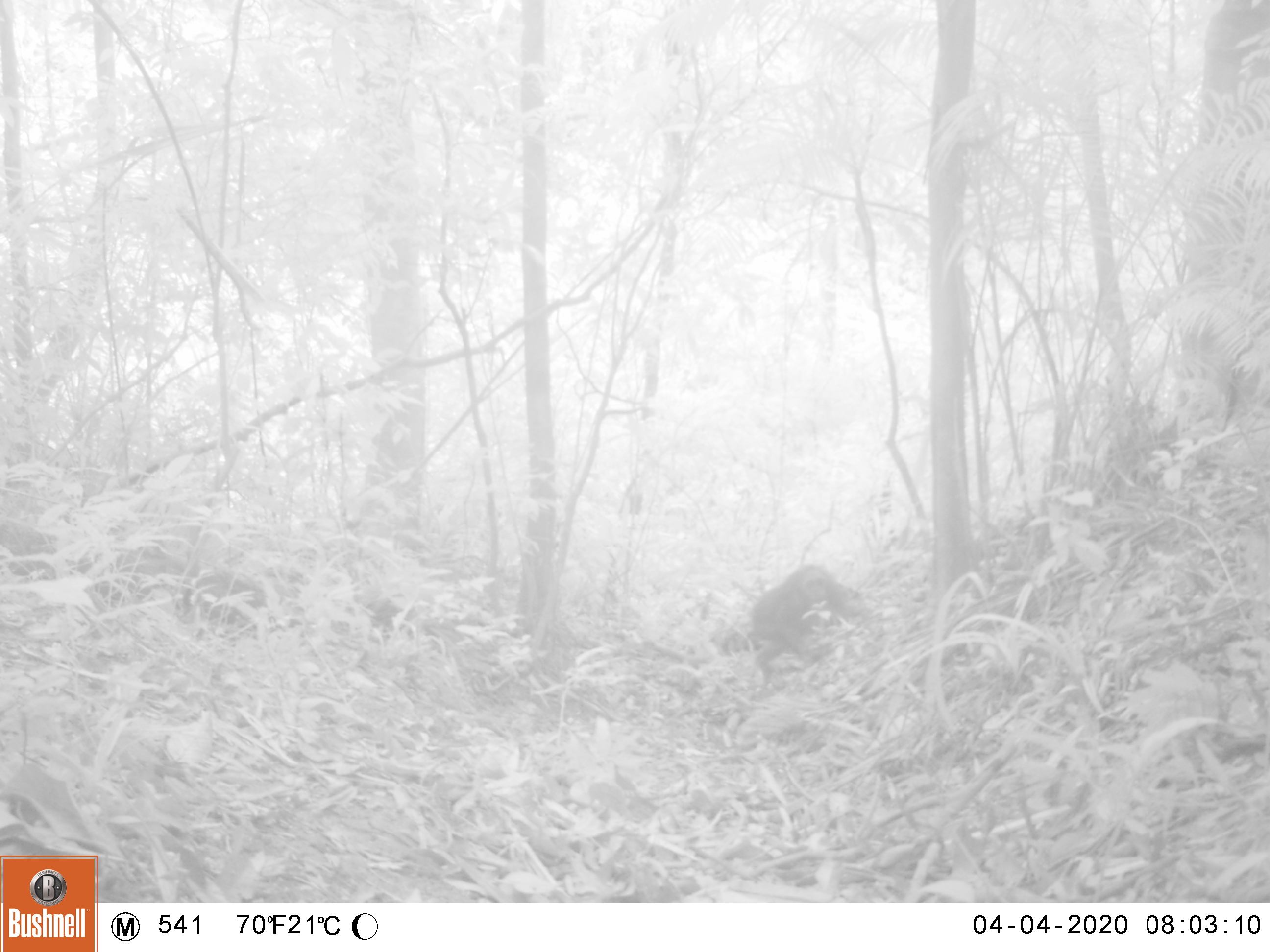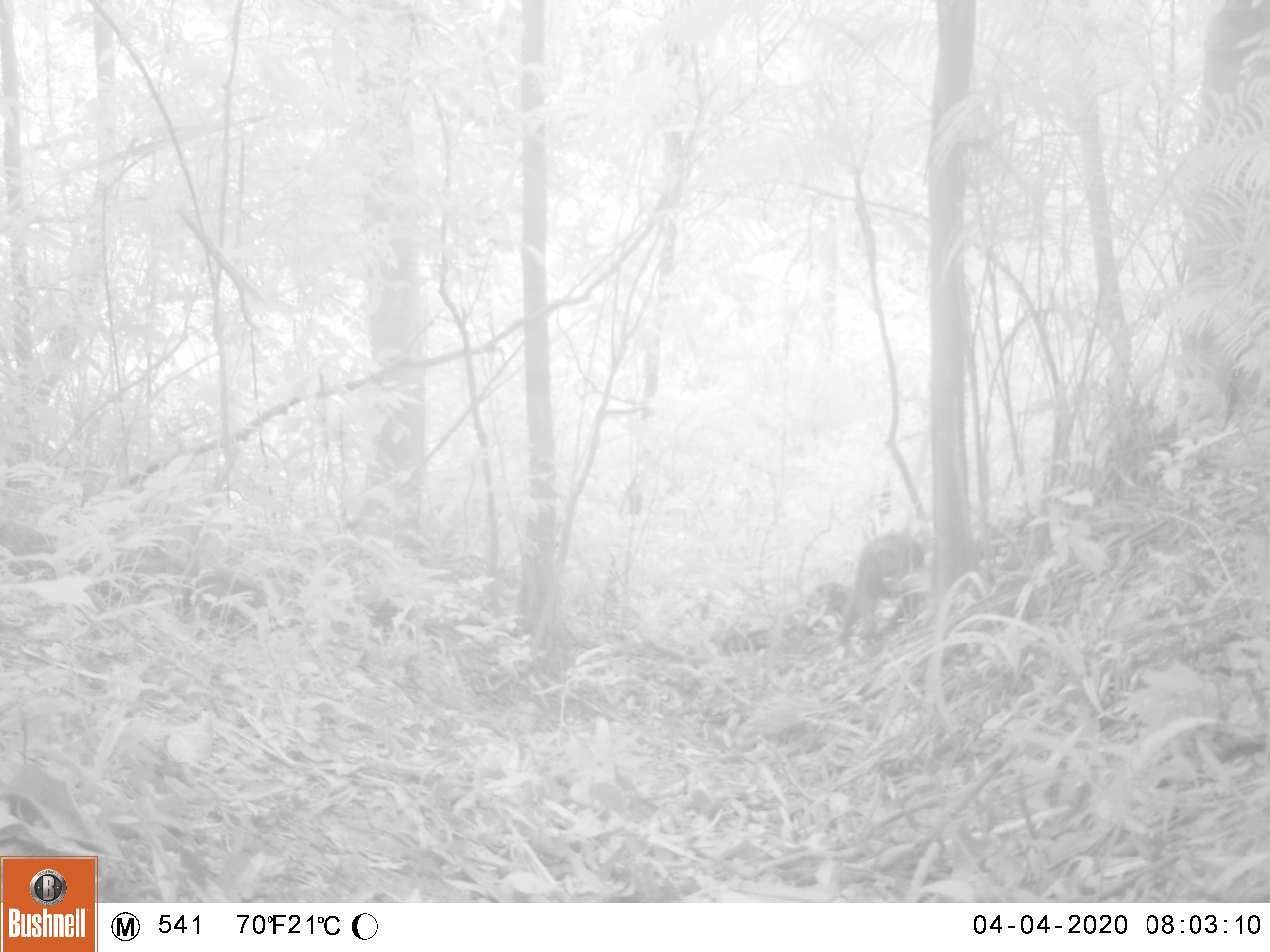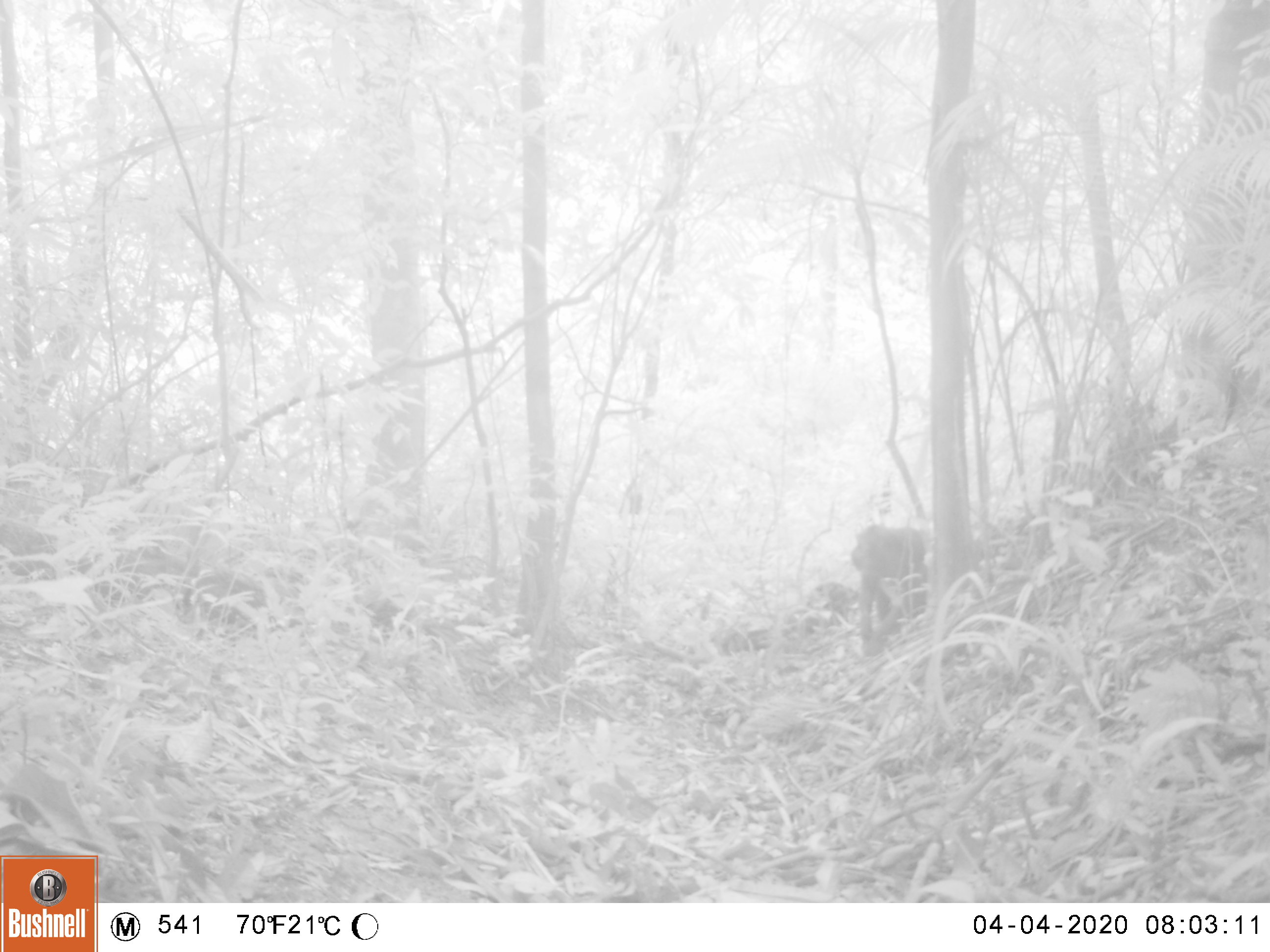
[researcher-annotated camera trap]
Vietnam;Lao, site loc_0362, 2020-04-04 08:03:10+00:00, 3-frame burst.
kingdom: Animalia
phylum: Chordata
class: Mammalia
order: Primates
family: Cercopithecidae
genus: Macaca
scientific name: Macaca arctoides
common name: stump-tailed macaque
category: stump tailed macaque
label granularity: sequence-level